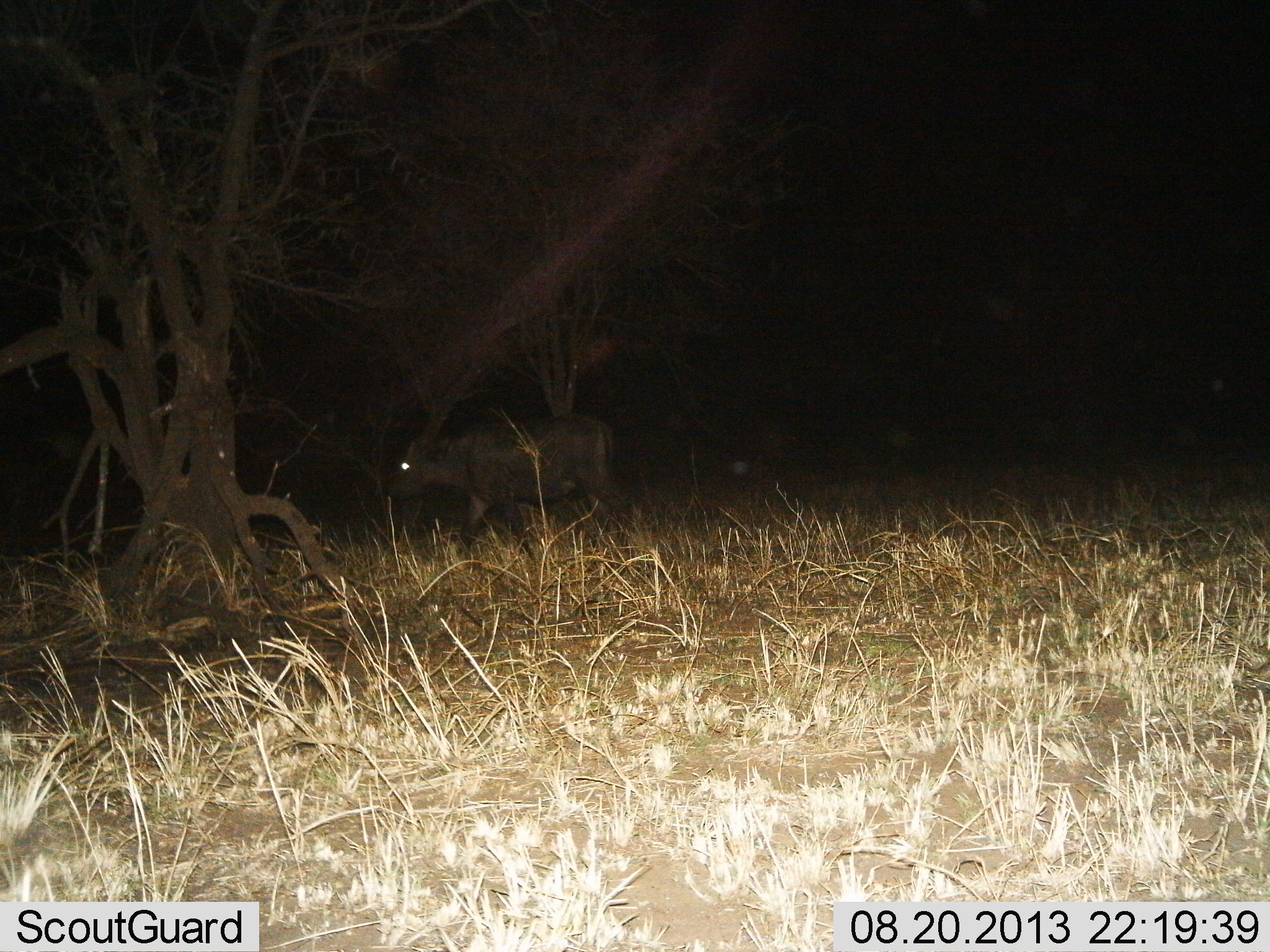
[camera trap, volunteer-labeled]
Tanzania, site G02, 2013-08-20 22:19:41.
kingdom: Animalia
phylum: Chordata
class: Mammalia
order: Artiodactyla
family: Bovidae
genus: Syncerus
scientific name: Syncerus caffer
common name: cape buffalo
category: buffalo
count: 1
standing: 0%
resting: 0%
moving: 100%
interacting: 0%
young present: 10%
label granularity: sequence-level